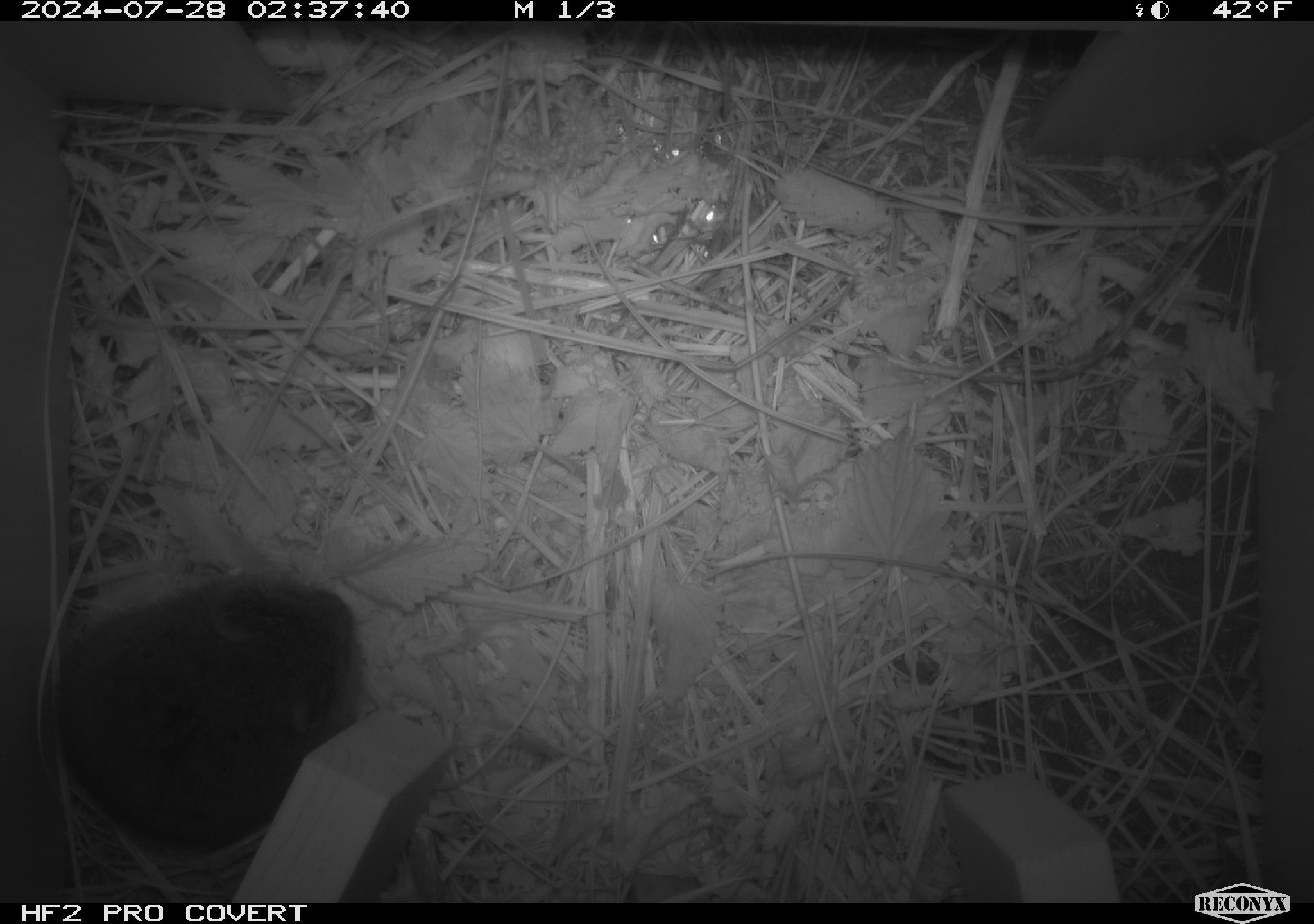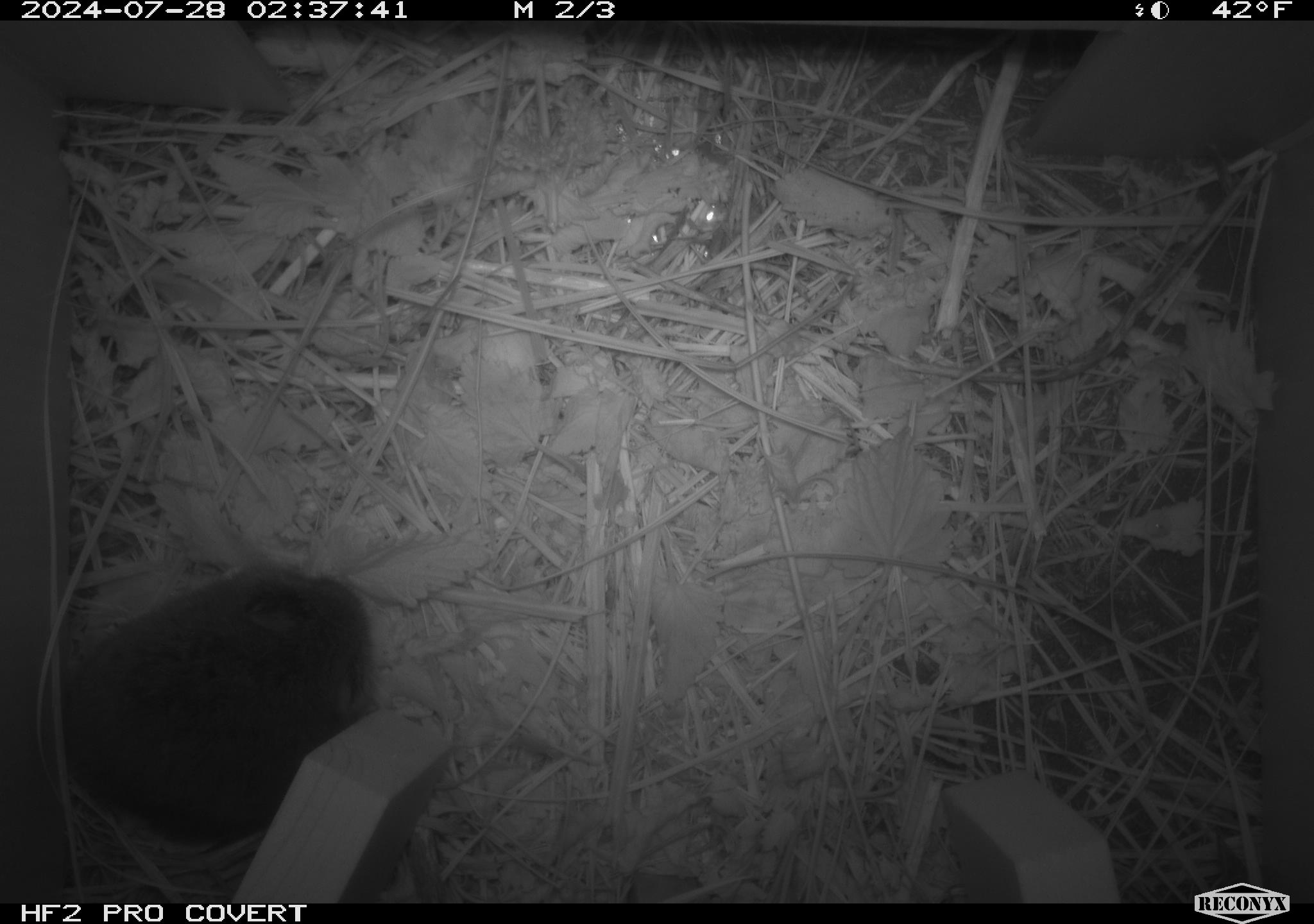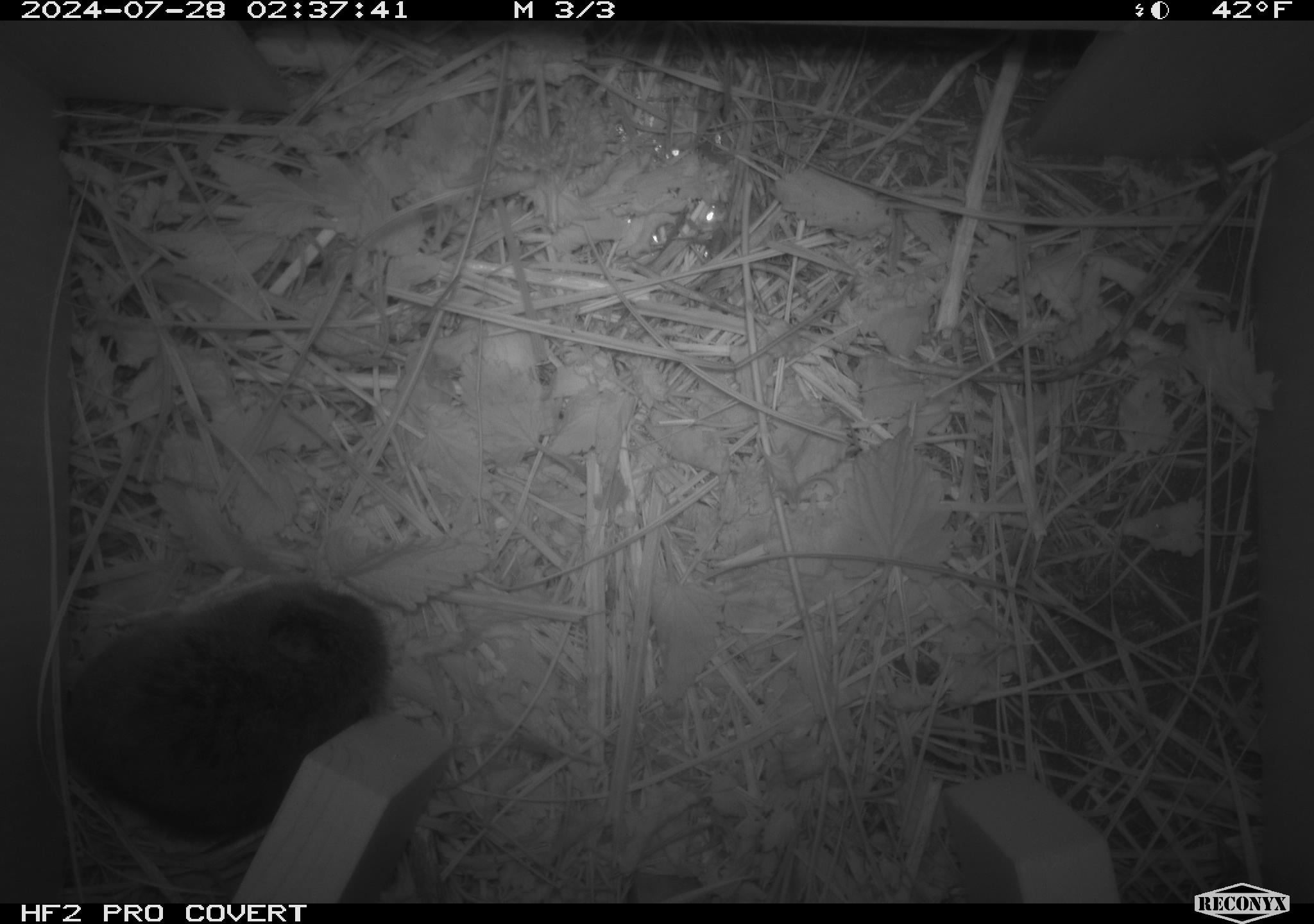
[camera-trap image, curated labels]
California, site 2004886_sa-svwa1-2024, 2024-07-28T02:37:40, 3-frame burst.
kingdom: Animalia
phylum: Chordata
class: Mammalia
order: Rodentia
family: Cricetidae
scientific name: Arvicolinae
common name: voles, lemmings, and muskrats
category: arvicolinae subfamily